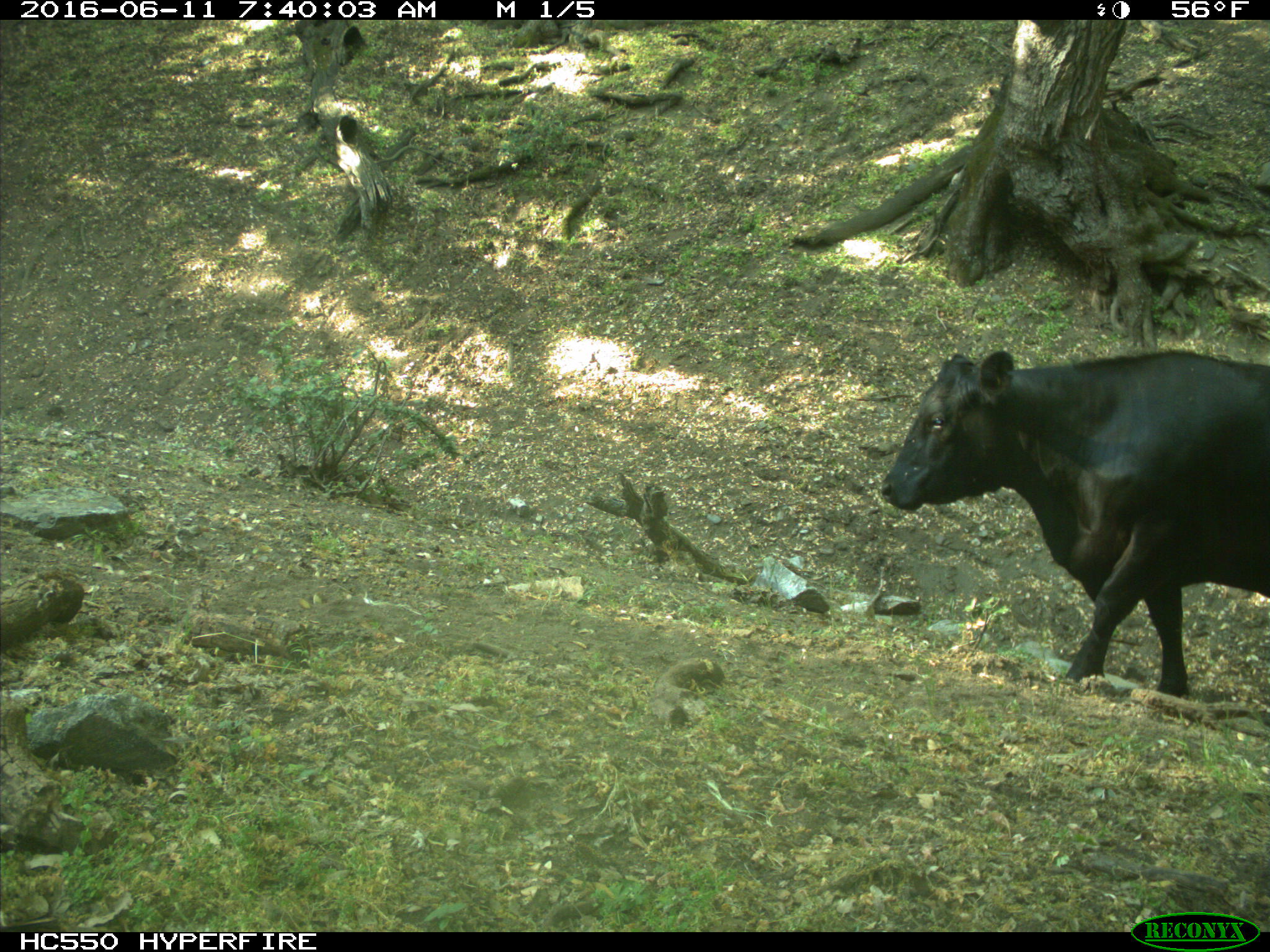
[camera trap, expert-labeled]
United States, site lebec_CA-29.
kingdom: Animalia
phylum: Chordata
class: Mammalia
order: Artiodactyla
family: Bovidae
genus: Bos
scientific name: Bos taurus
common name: domestic cow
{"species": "Bos taurus (domestic cow)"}